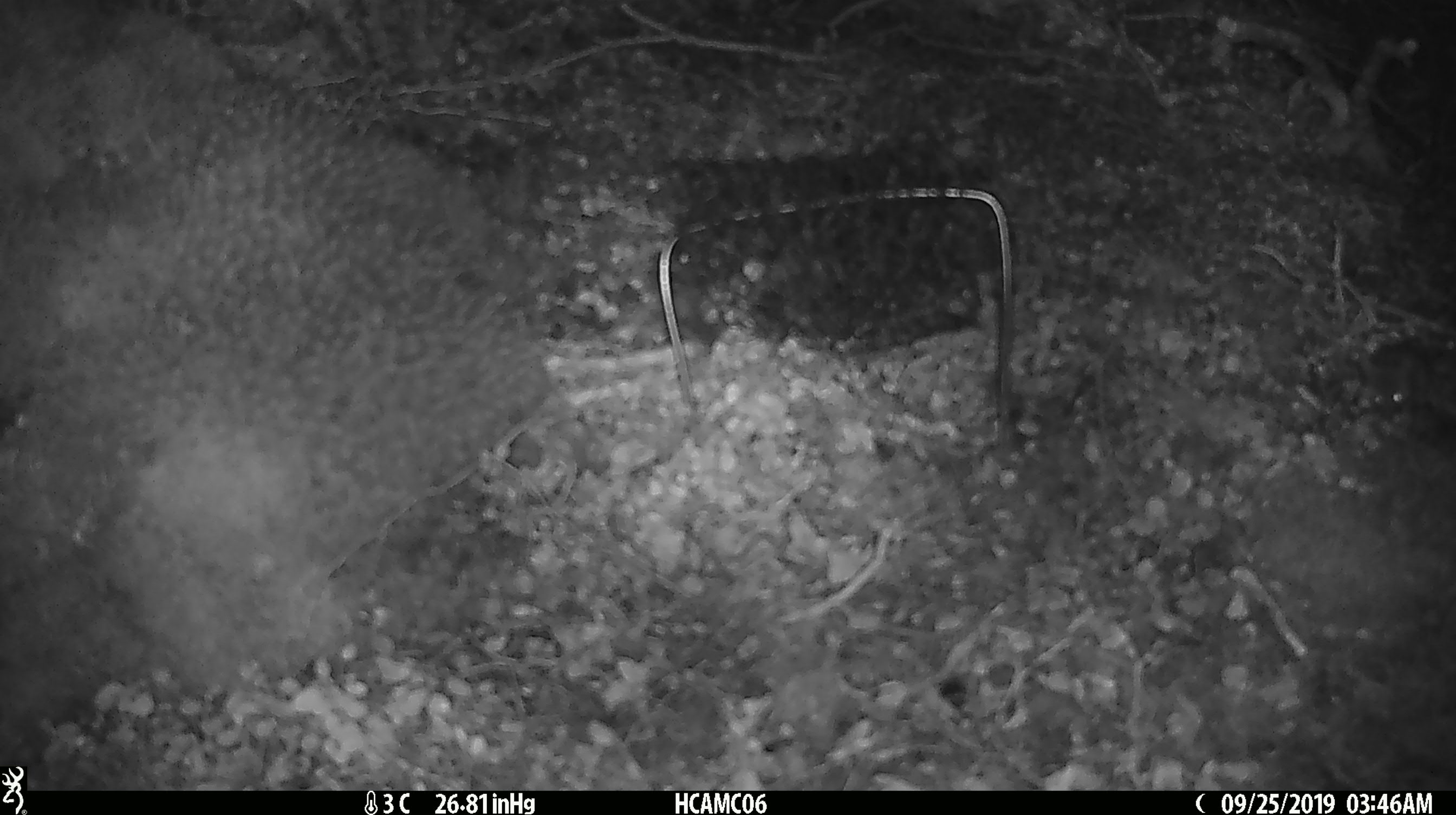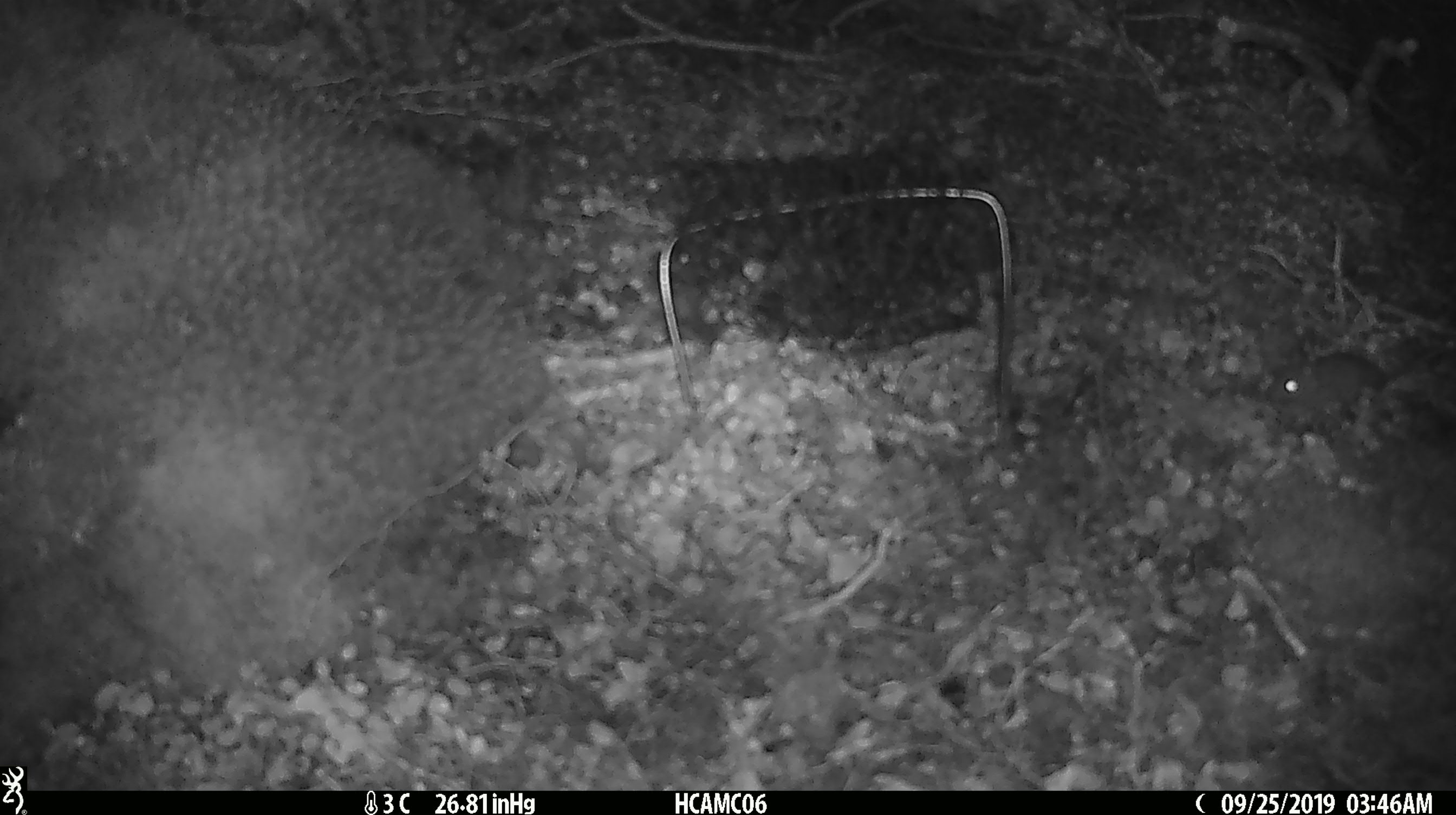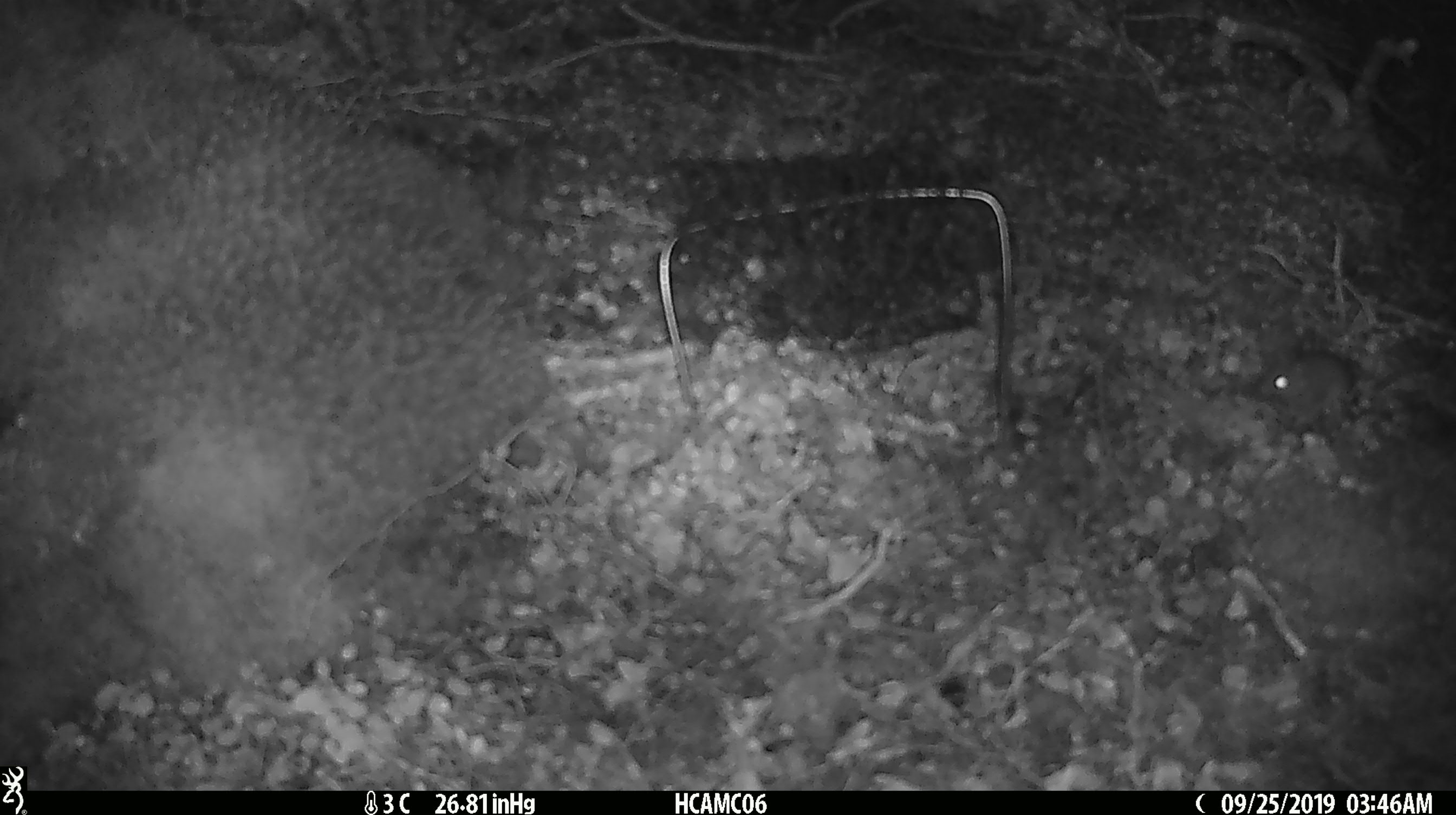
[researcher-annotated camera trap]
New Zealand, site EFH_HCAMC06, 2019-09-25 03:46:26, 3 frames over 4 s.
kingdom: Animalia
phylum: Chordata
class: Mammalia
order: Rodentia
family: Muridae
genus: Mus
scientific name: Mus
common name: mouse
Mouse (Mus).